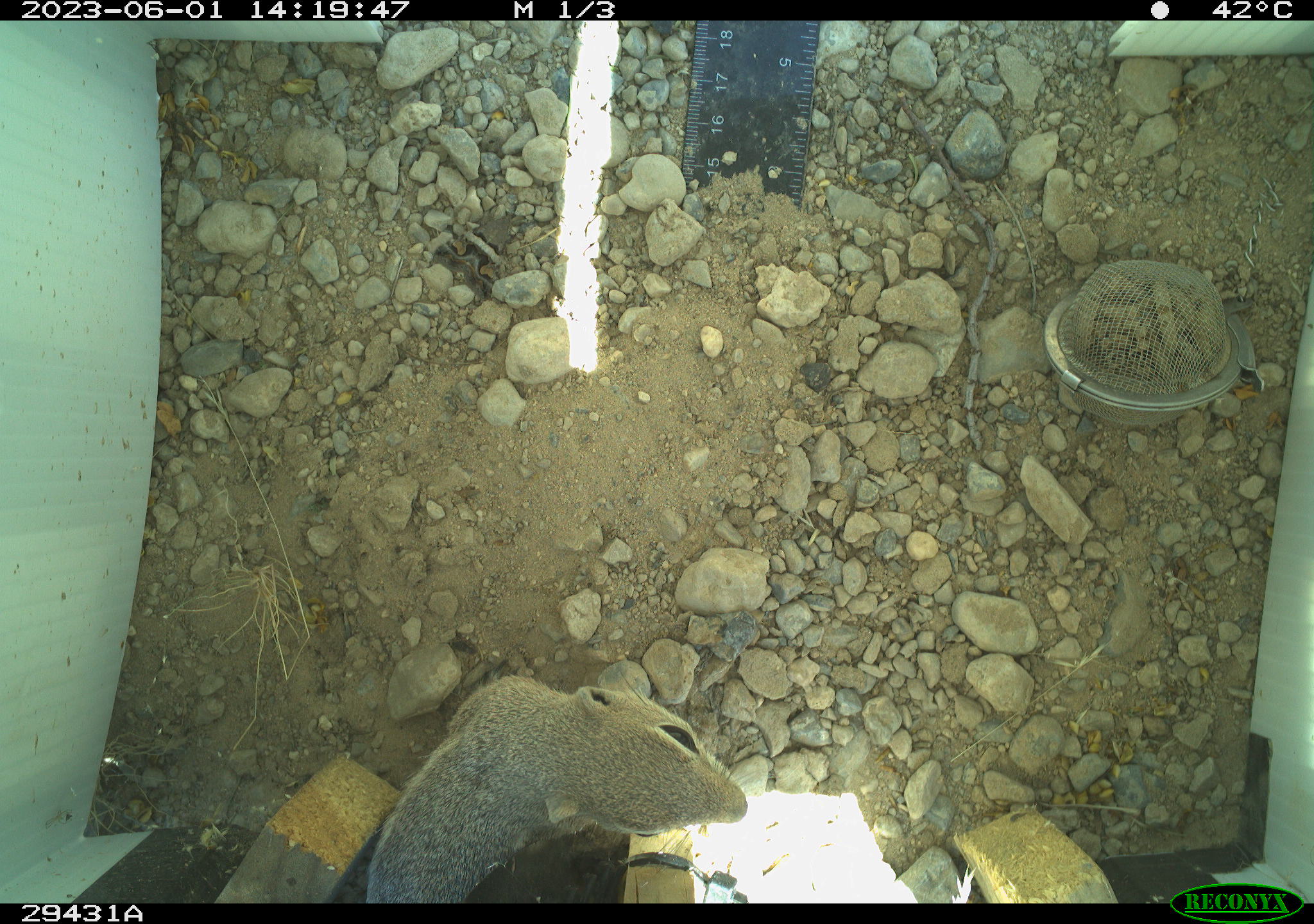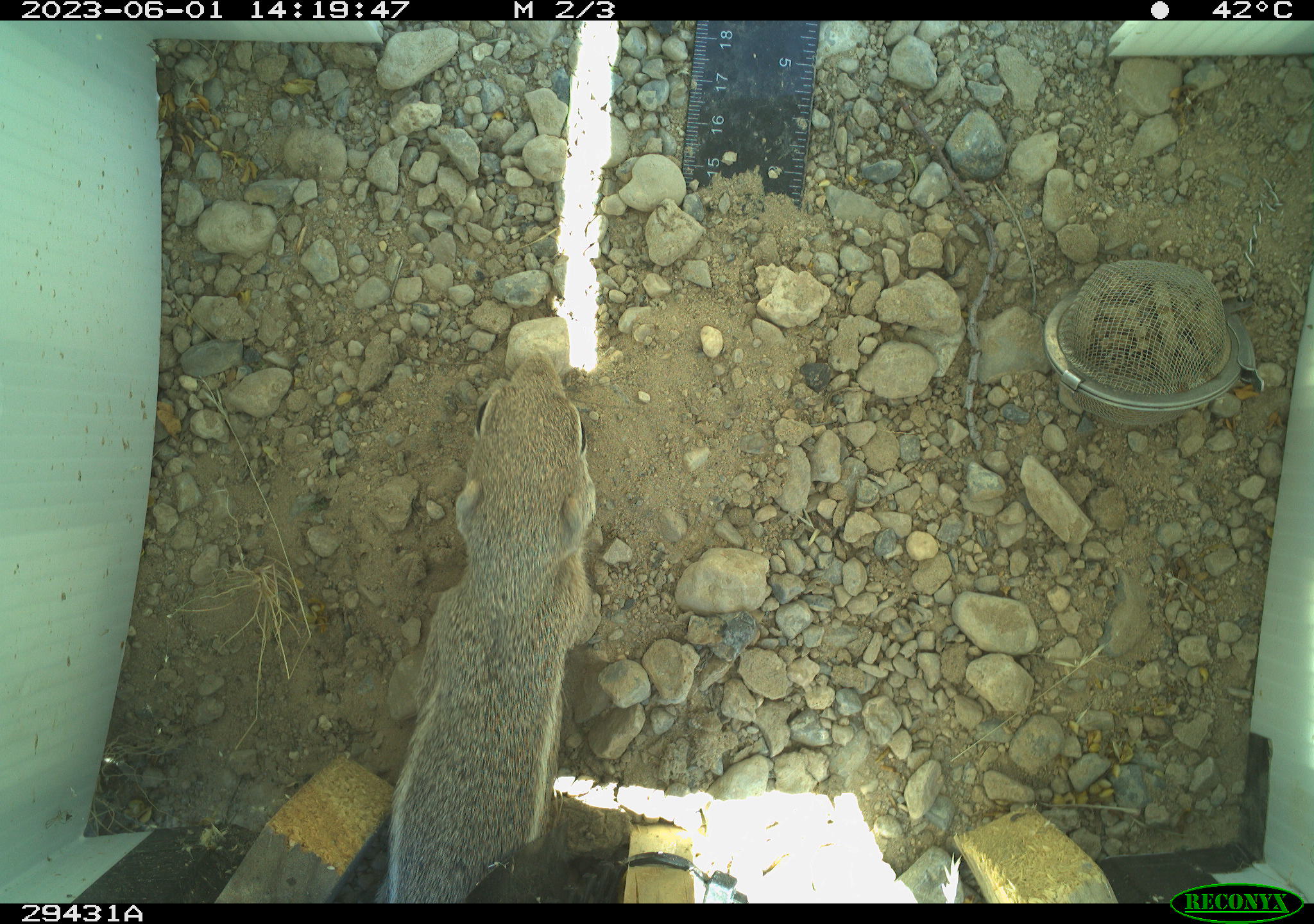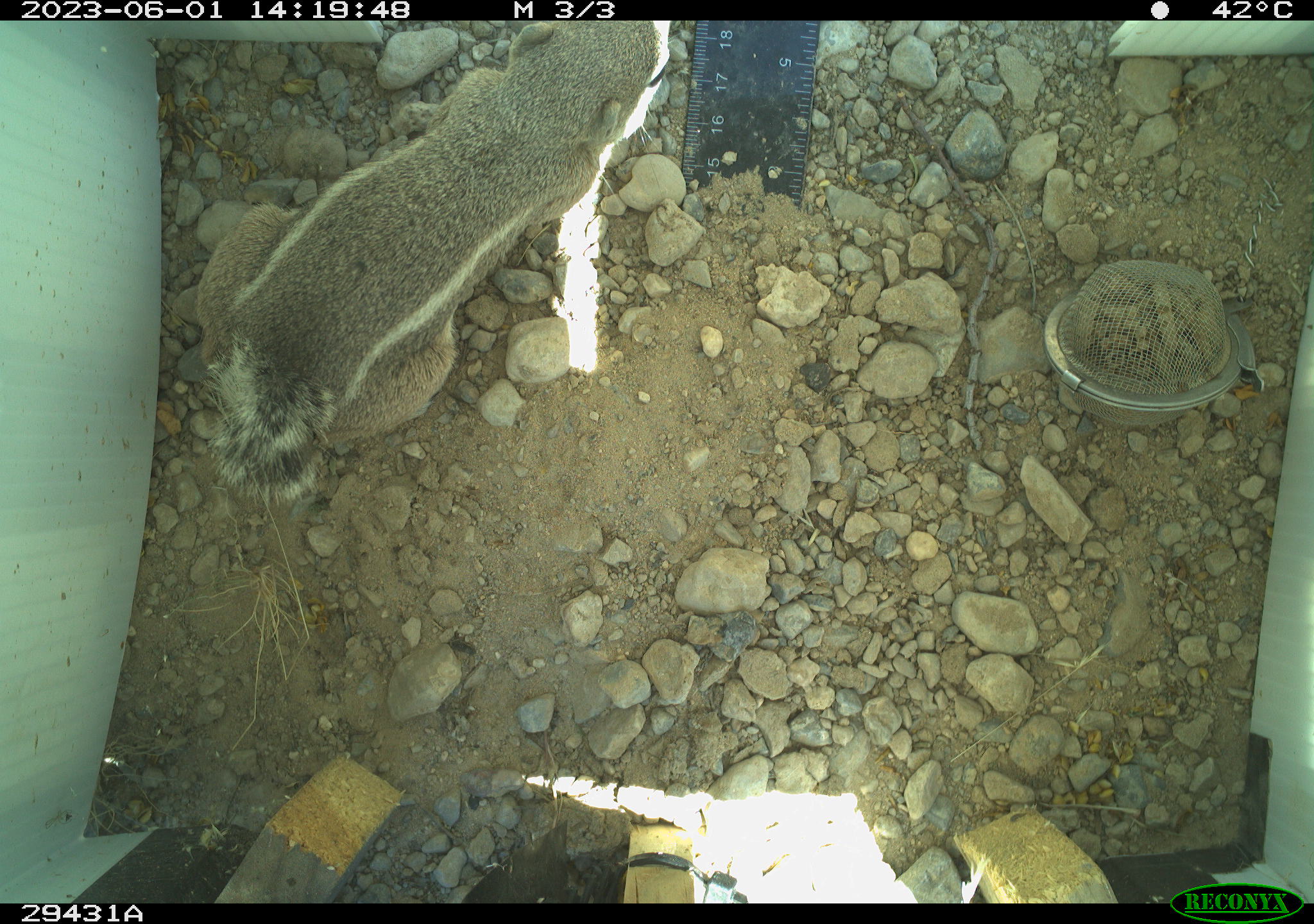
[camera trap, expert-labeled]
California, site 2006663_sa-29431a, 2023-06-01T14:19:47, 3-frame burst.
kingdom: Animalia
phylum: Chordata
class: Mammalia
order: Rodentia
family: Sciuridae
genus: Ammospermophilus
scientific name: Ammospermophilus leucurus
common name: white-tailed antelope squirrel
White-tailed antelope squirrel (Ammospermophilus leucurus).